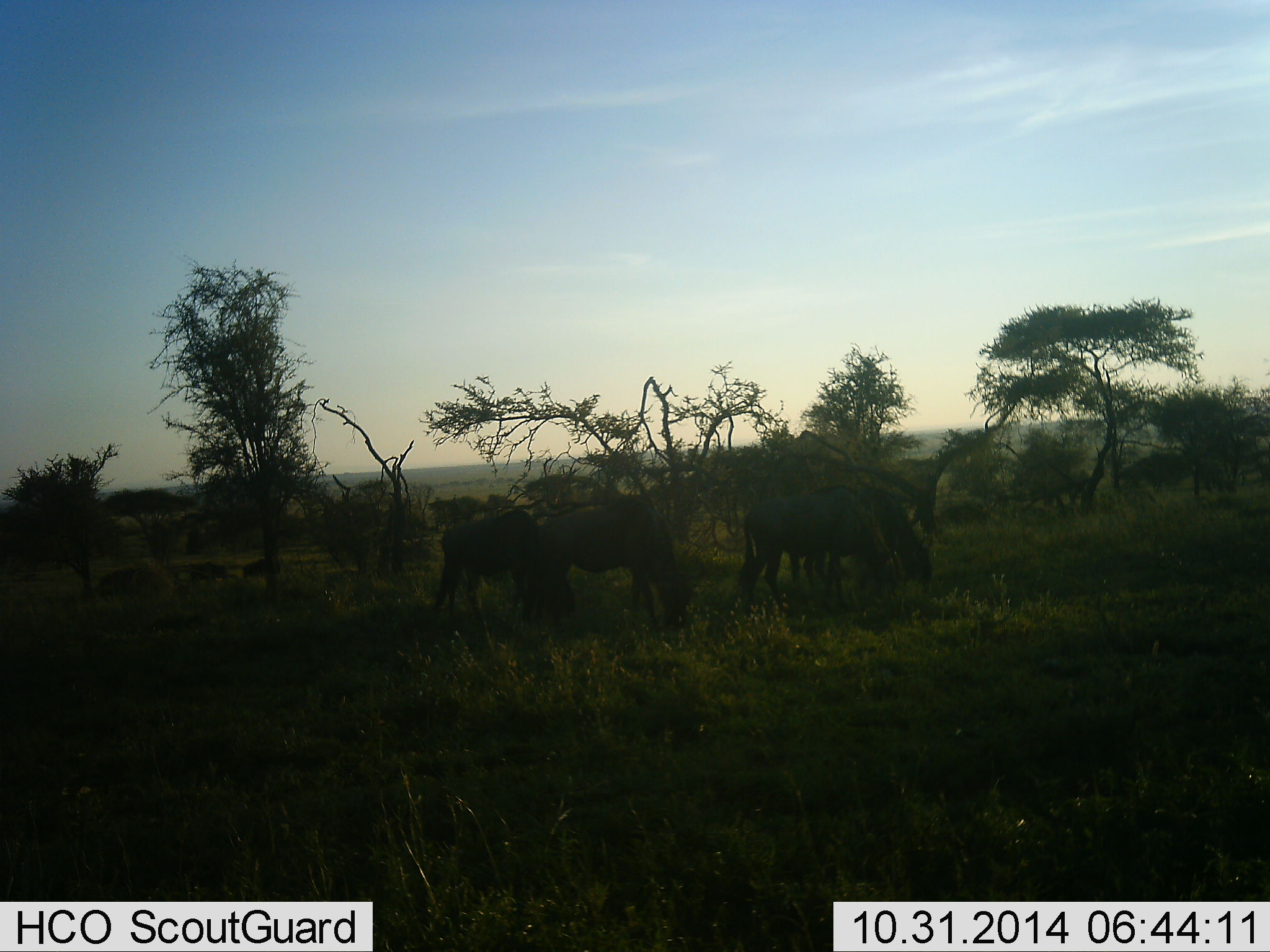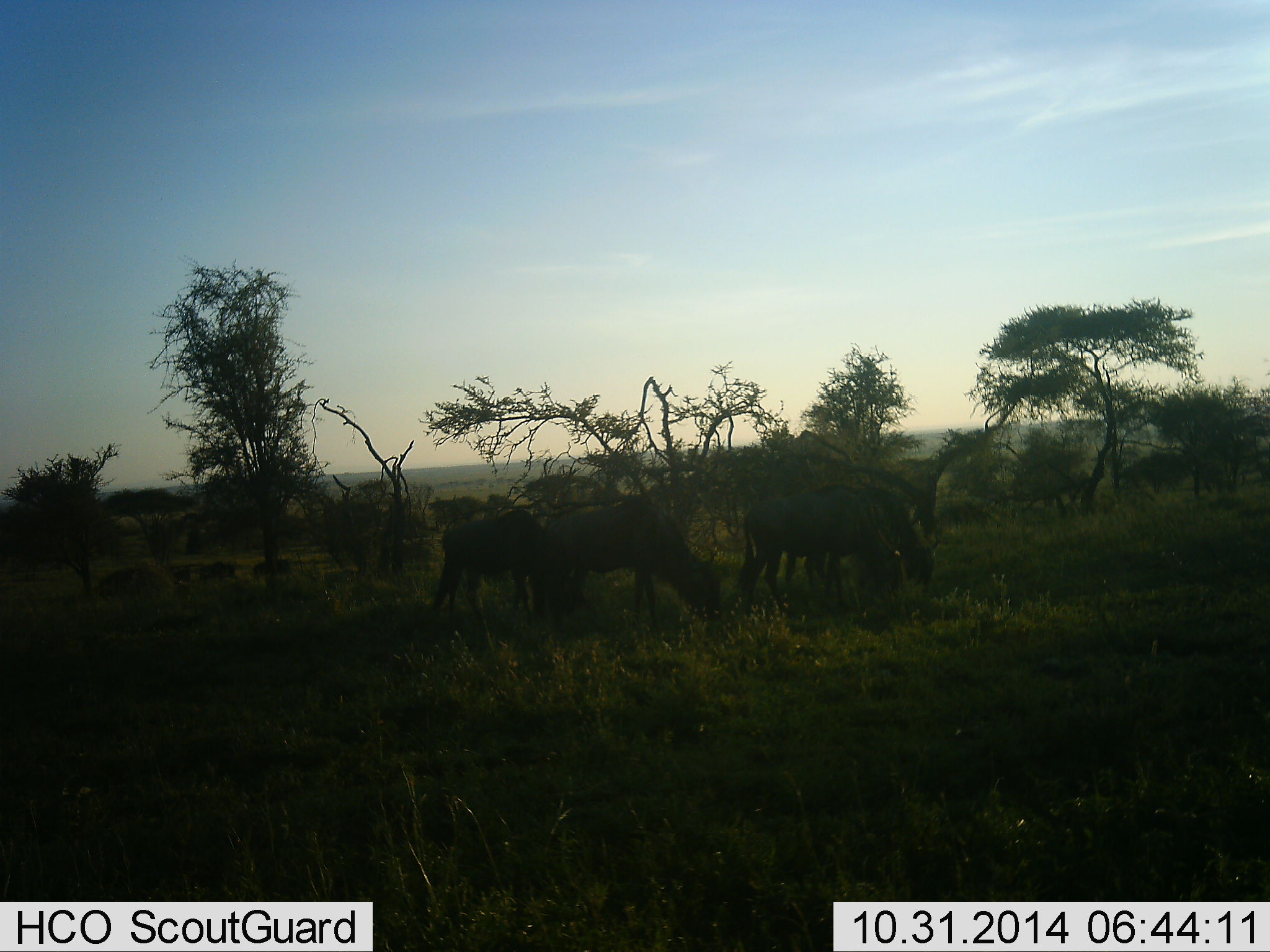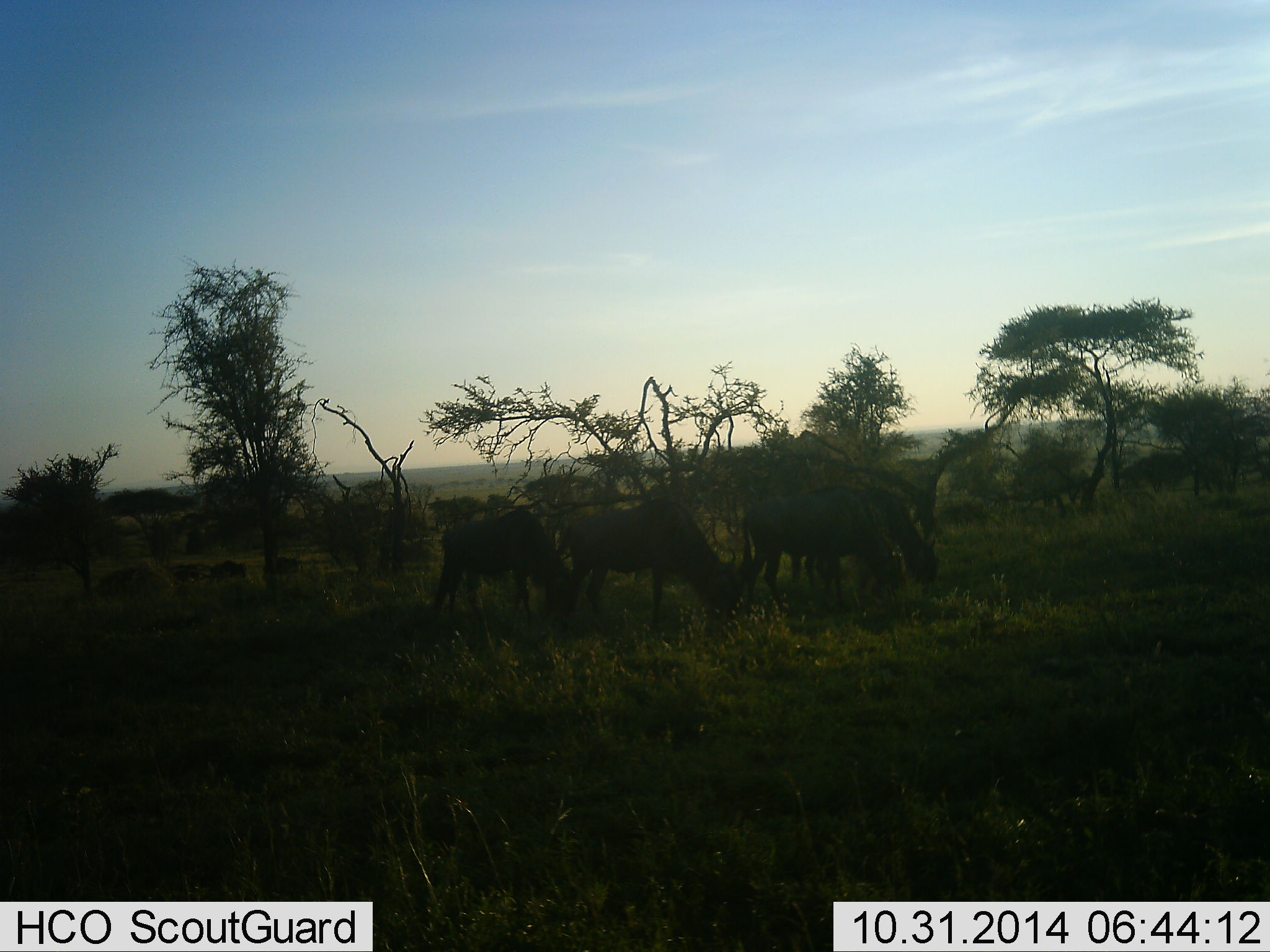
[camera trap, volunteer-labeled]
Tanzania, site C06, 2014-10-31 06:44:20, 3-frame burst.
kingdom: Animalia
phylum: Chordata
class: Mammalia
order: Artiodactyla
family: Bovidae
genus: Connochaetes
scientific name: Connochaetes taurinus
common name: blue wildebeest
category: wildebeest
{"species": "wildebeest (blue wildebeest) (Connochaetes taurinus)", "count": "8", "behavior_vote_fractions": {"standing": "30%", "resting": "0%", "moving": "60%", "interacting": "0%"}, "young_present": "0%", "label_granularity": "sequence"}